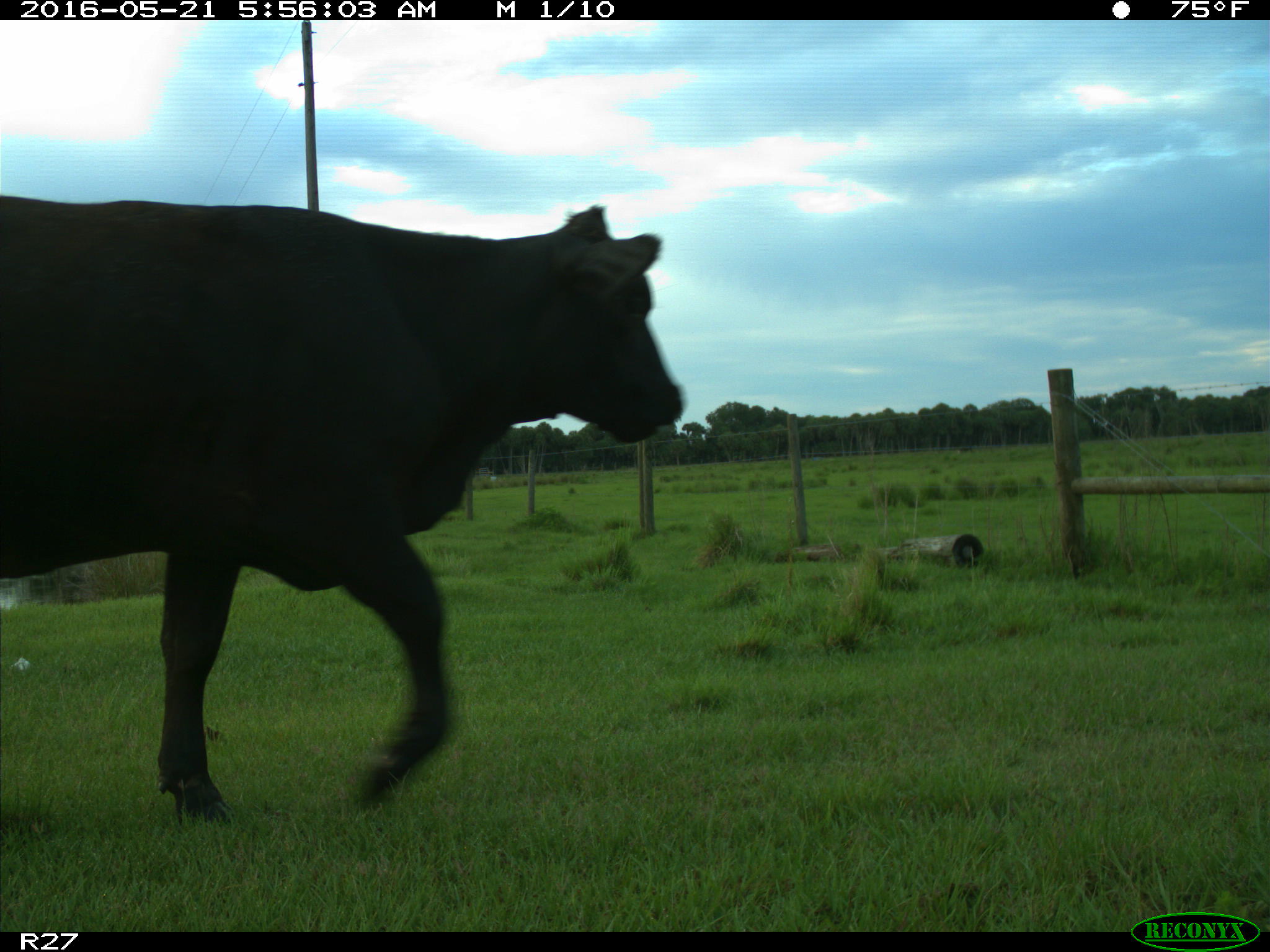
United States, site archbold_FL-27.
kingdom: Animalia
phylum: Chordata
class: Mammalia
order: Artiodactyla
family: Bovidae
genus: Bos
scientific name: Bos taurus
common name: domestic cow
Bos taurus (domestic cow).